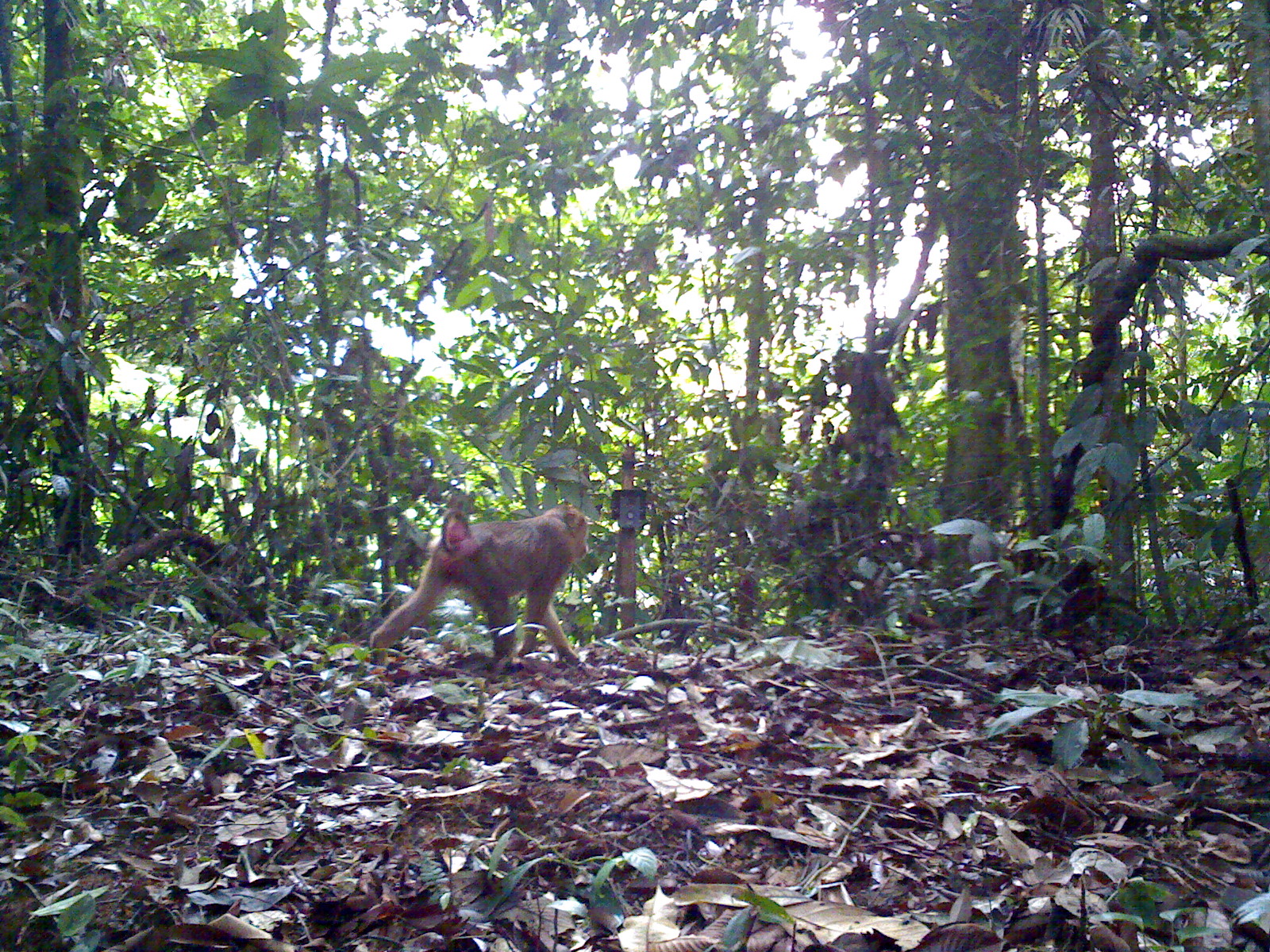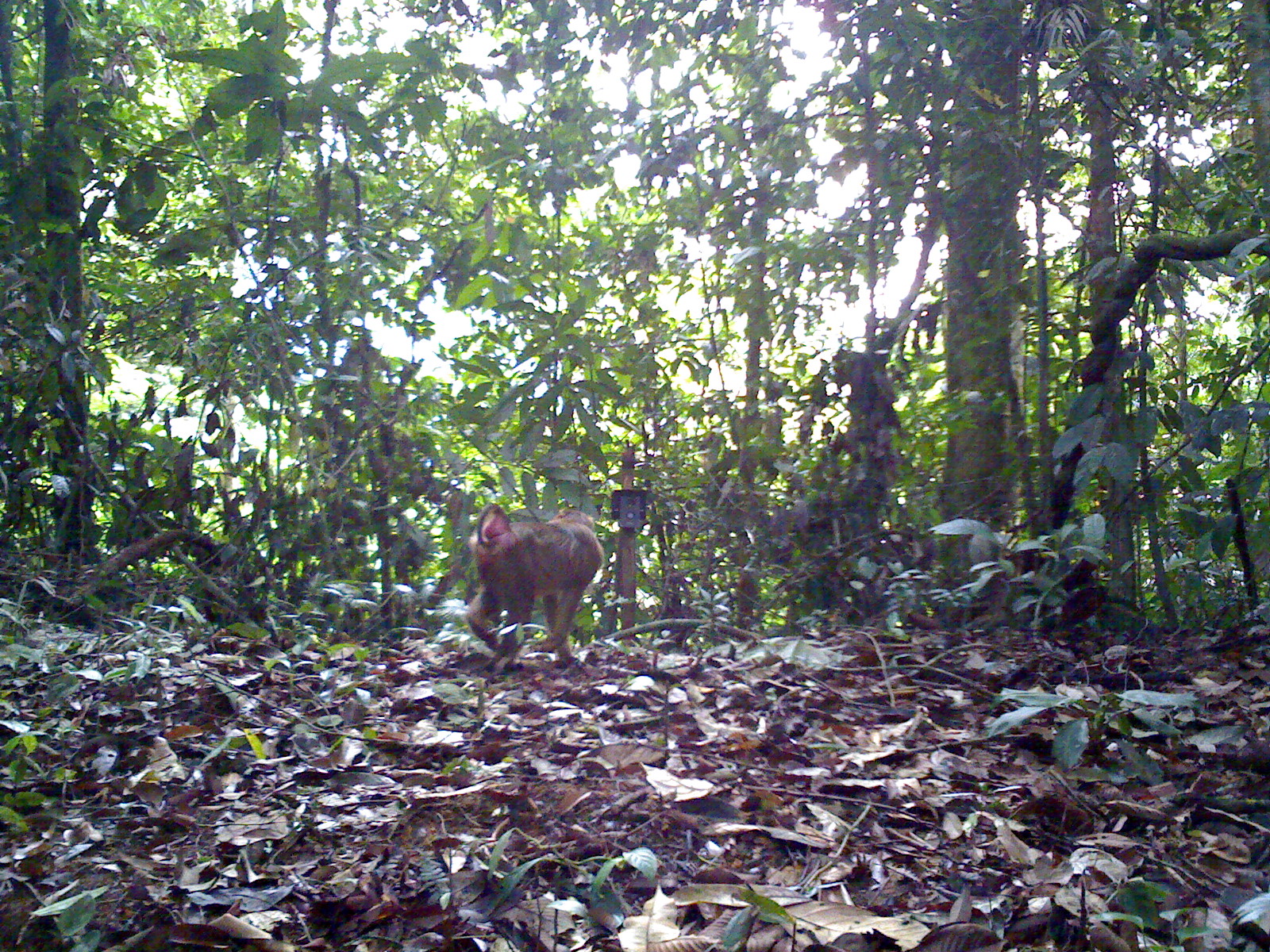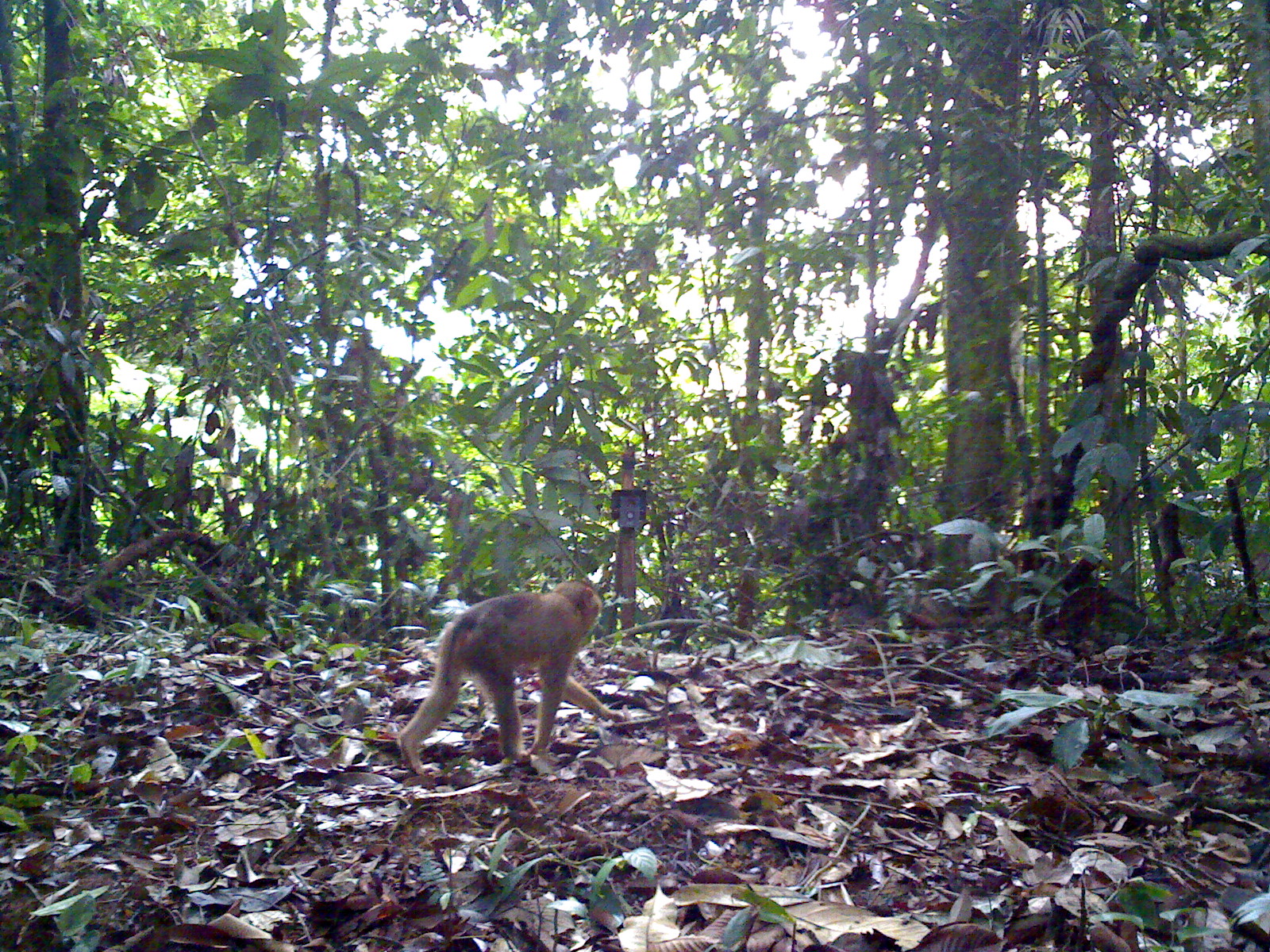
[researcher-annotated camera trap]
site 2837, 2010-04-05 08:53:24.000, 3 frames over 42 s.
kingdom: Animalia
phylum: Chordata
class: Mammalia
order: Primates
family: Cercopithecidae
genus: Macaca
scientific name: Macaca nemestrina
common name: southern pig-tailed macaque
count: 1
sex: male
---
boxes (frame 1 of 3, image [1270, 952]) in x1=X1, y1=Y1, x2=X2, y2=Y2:
macaca nemestrina: x1=367, y1=502, x2=592, y2=670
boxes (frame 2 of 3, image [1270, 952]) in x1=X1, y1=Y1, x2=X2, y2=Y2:
macaca nemestrina: x1=463, y1=500, x2=605, y2=673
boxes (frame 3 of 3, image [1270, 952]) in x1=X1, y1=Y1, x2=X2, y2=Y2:
macaca nemestrina: x1=397, y1=577, x2=630, y2=774